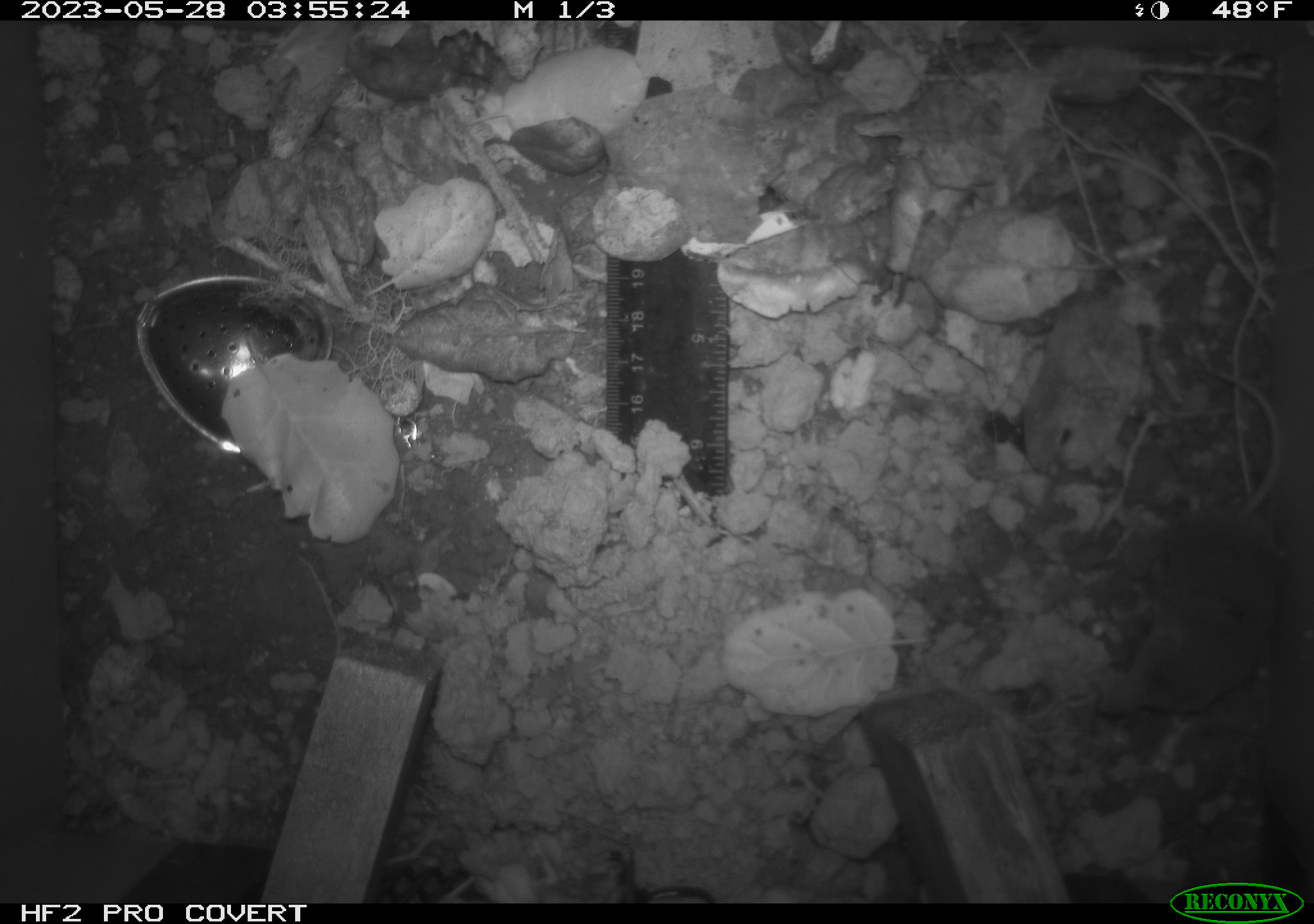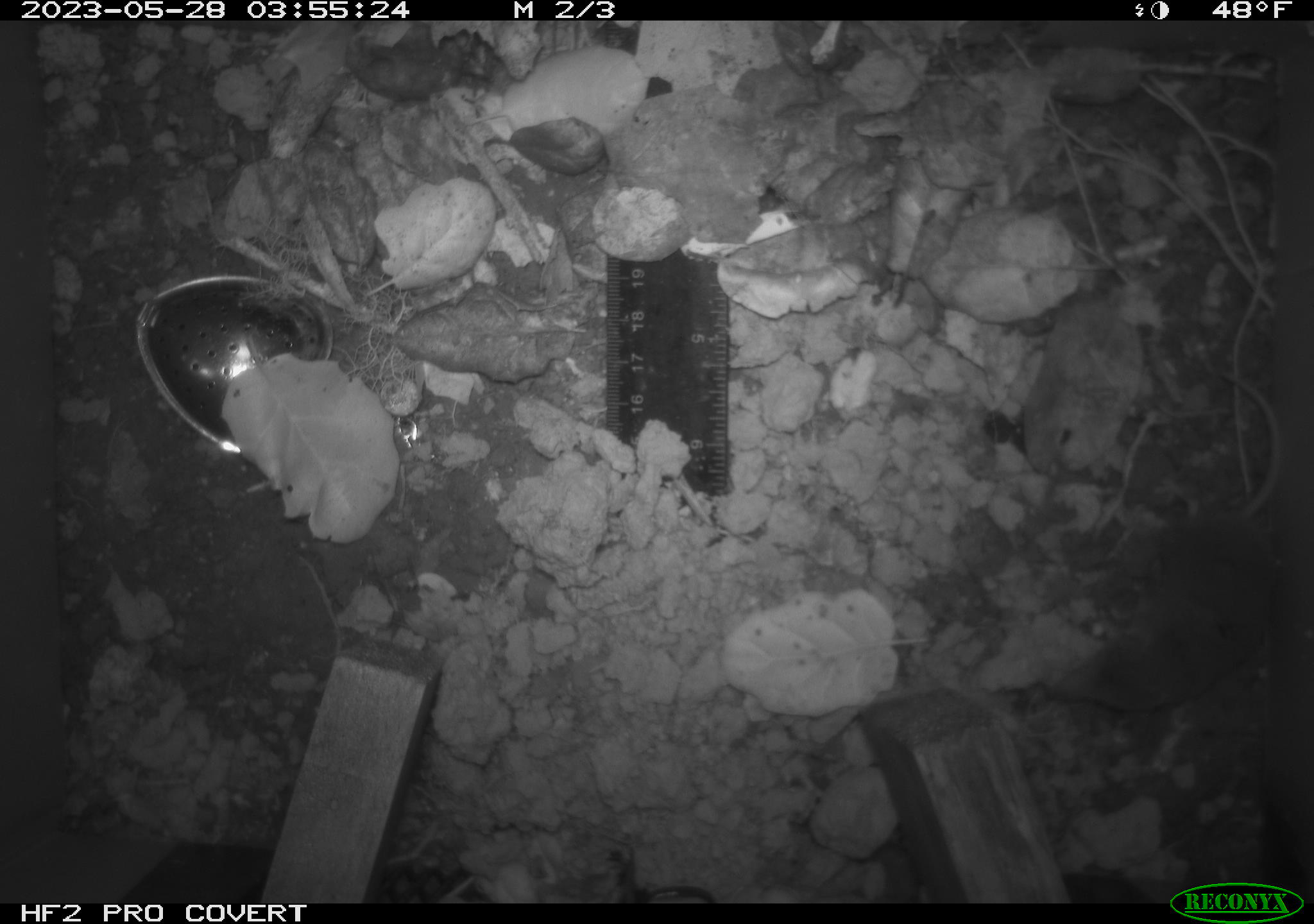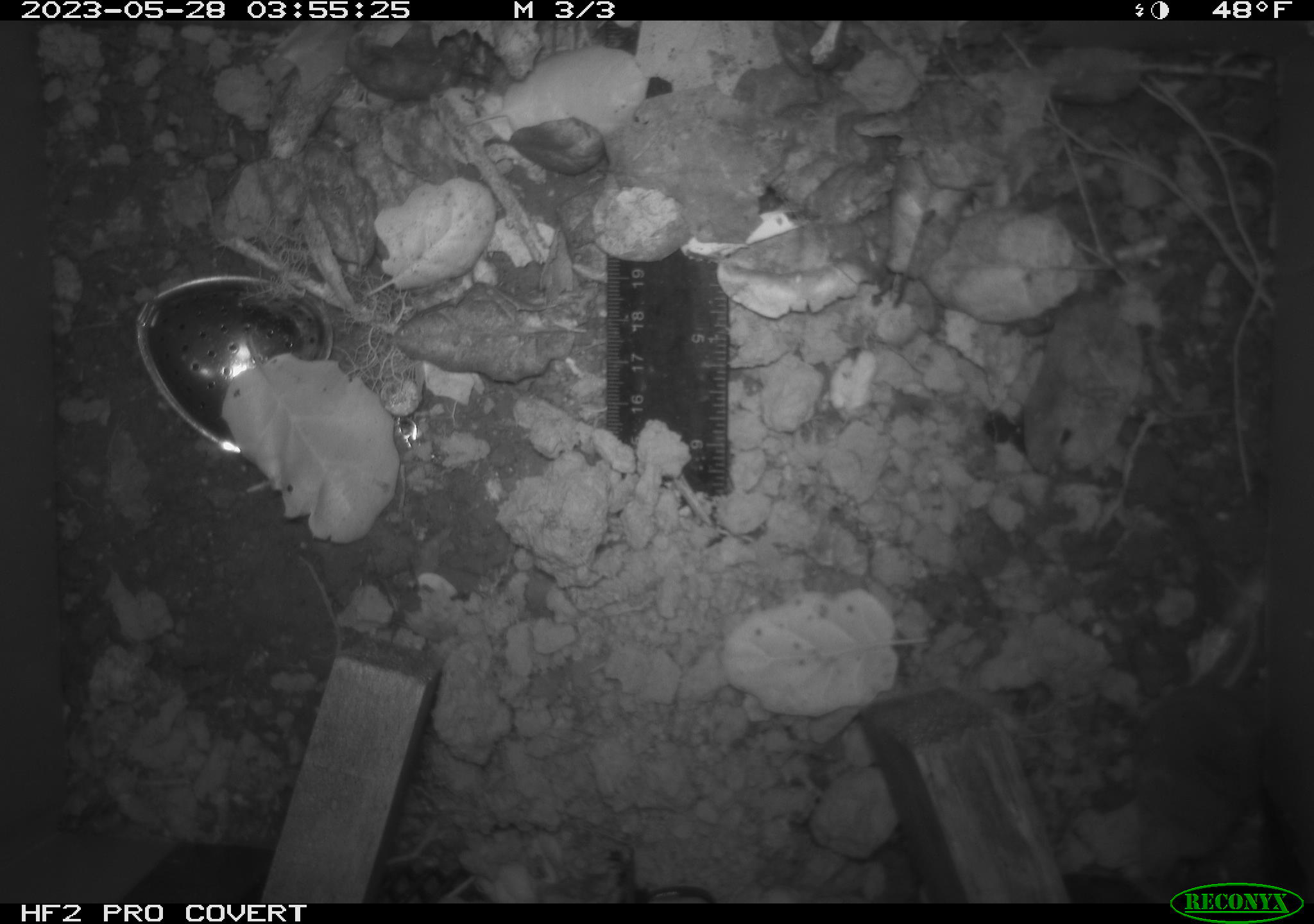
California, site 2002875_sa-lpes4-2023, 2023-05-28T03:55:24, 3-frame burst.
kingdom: Animalia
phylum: Chordata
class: Mammalia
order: Eulipotyphla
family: Soricidae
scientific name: Soricidae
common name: shrews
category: soricidae family